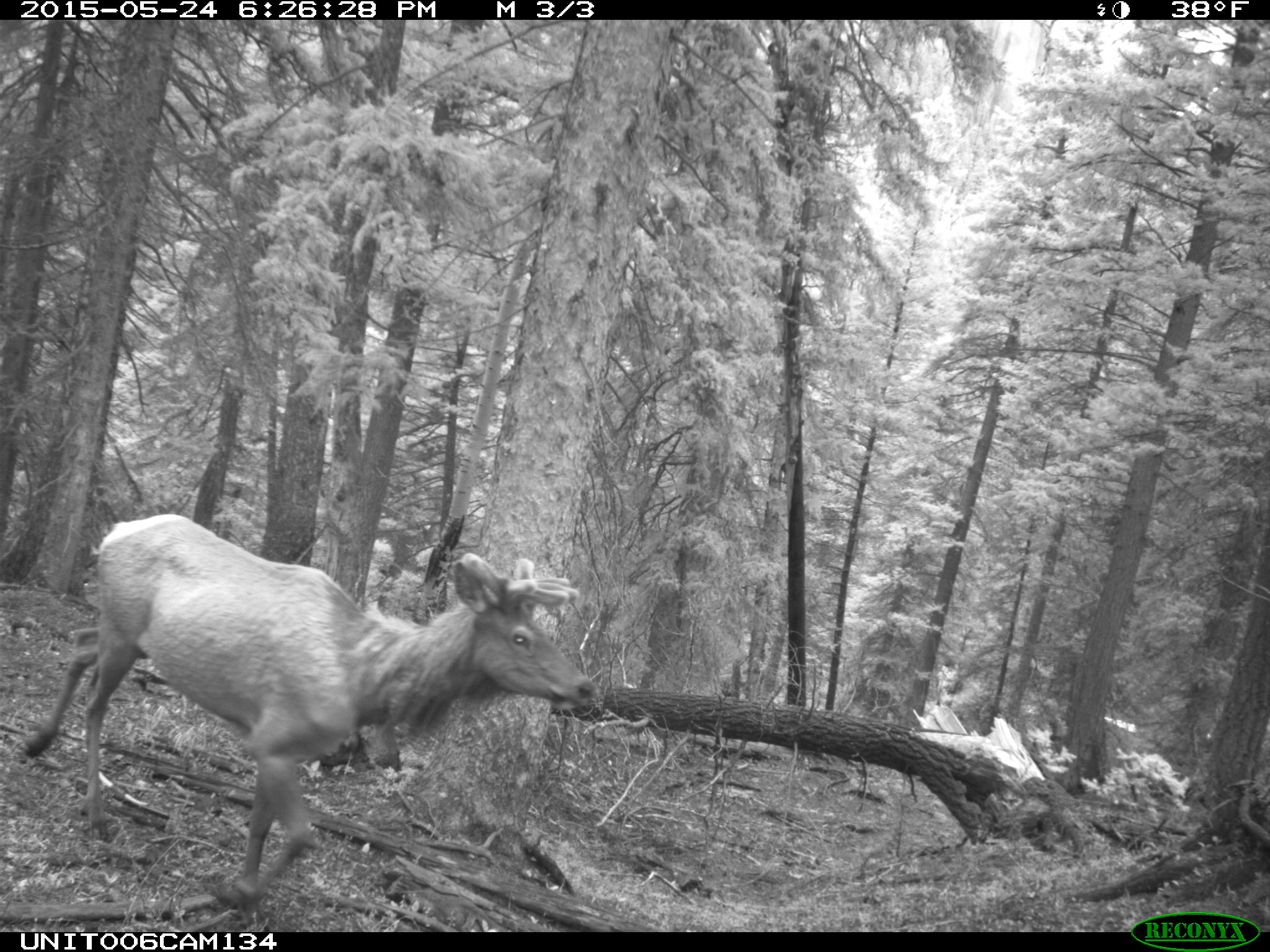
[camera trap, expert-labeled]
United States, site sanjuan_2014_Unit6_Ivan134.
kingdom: Animalia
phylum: Chordata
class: Mammalia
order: Artiodactyla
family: Cervidae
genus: Cervus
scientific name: Cervus elaphus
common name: red deer